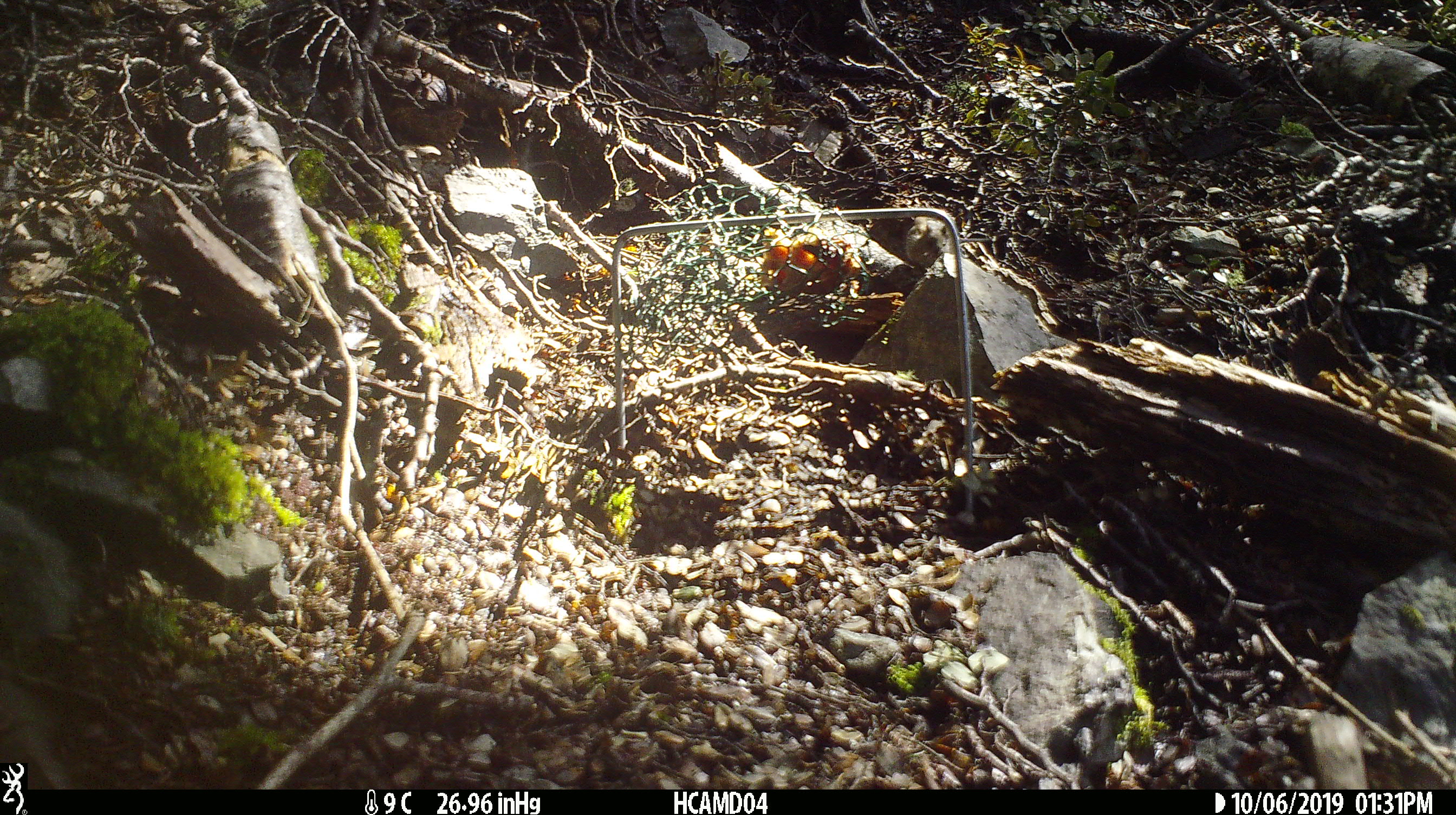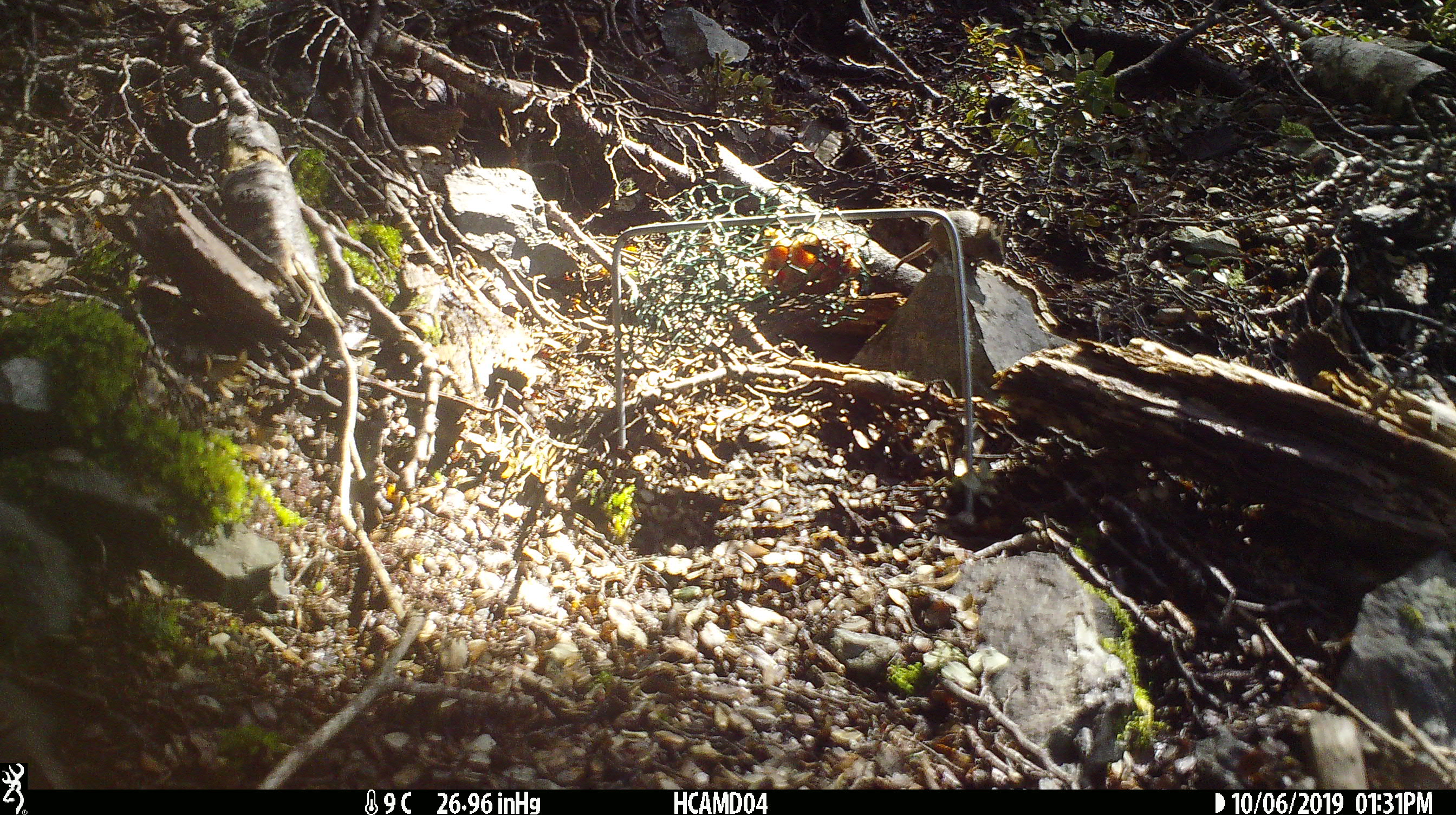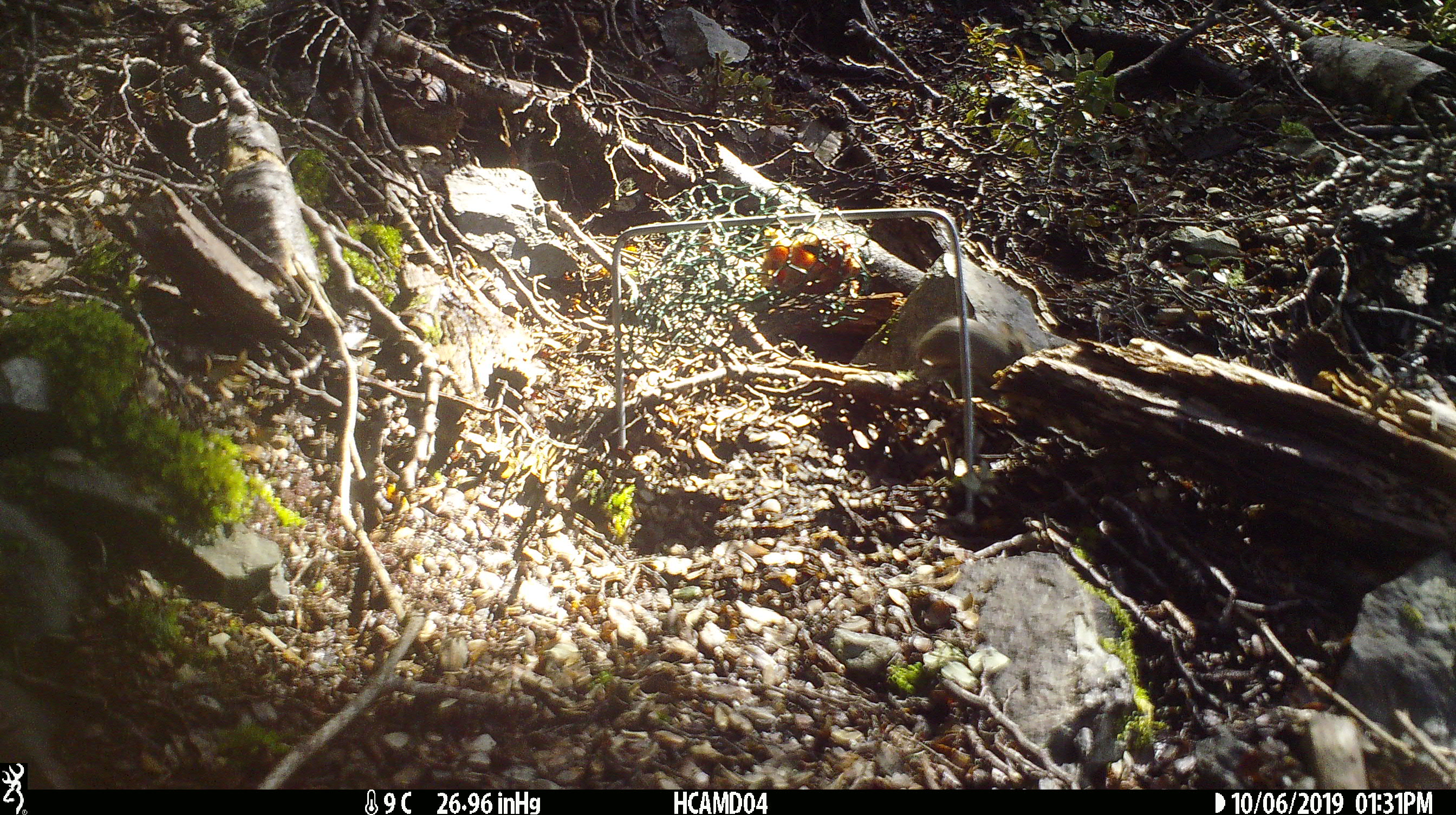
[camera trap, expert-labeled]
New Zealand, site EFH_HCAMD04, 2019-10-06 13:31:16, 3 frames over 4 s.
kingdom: Animalia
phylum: Chordata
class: Mammalia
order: Rodentia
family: Muridae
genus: Mus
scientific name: Mus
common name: mouse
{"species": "mouse (Mus)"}